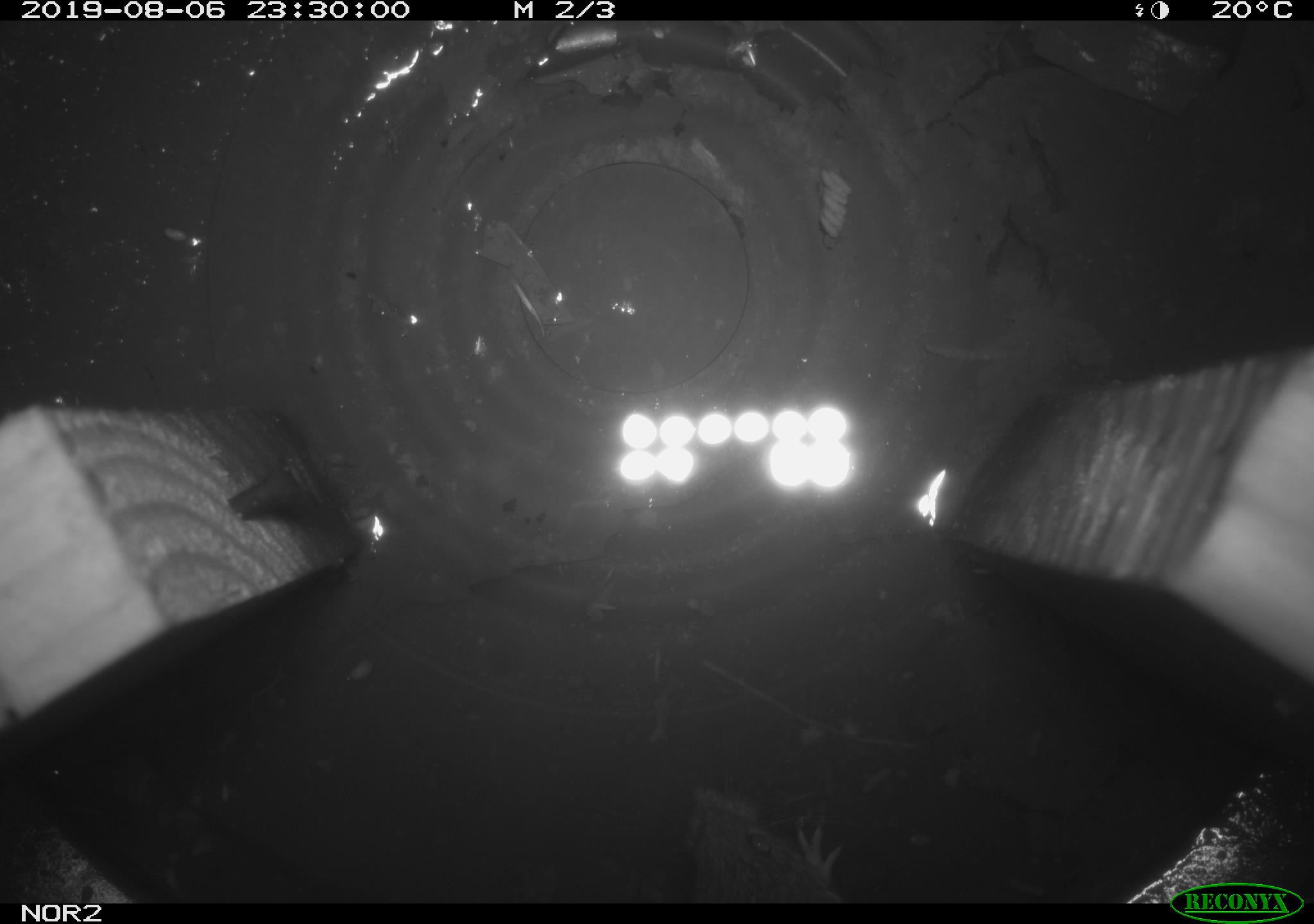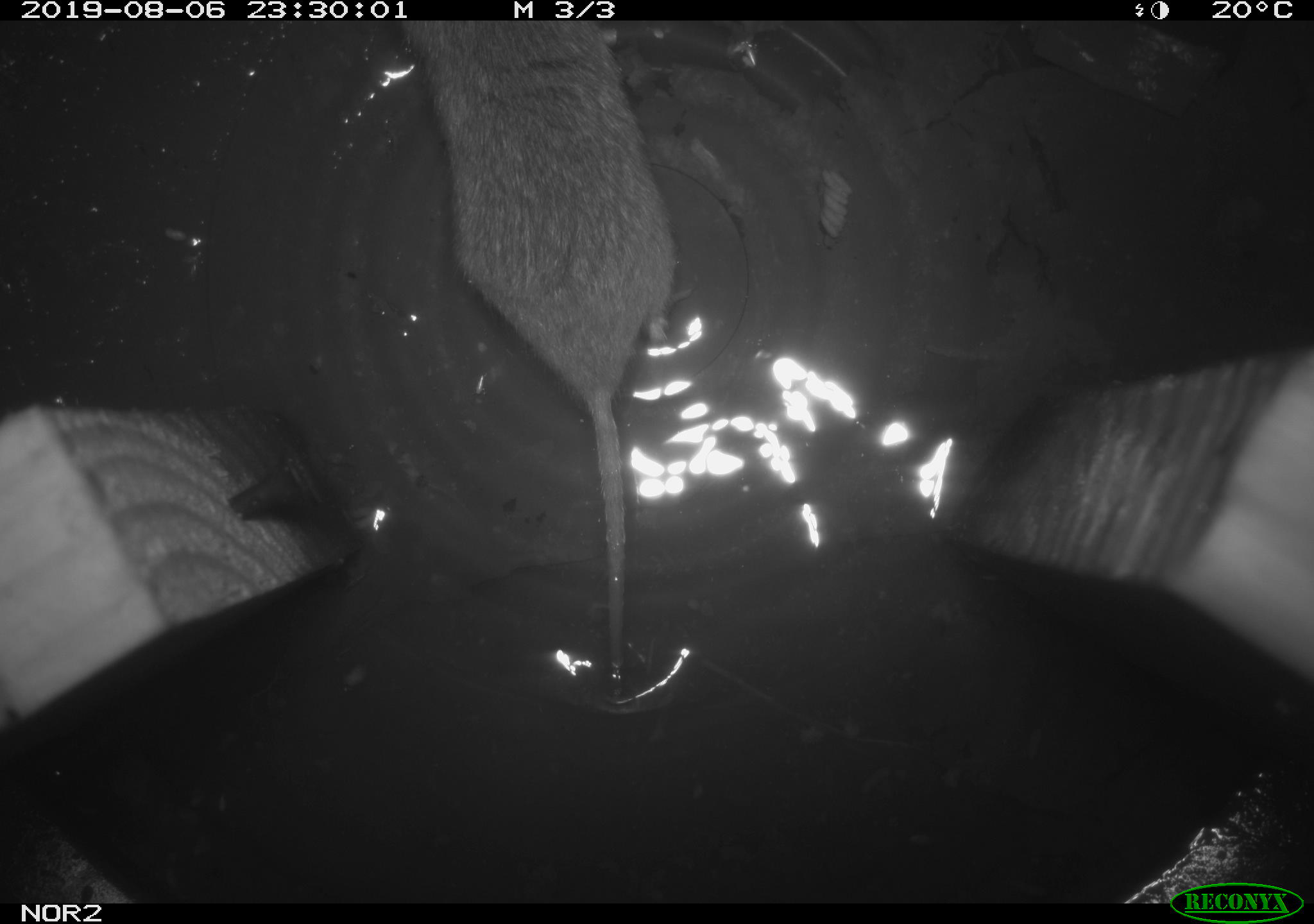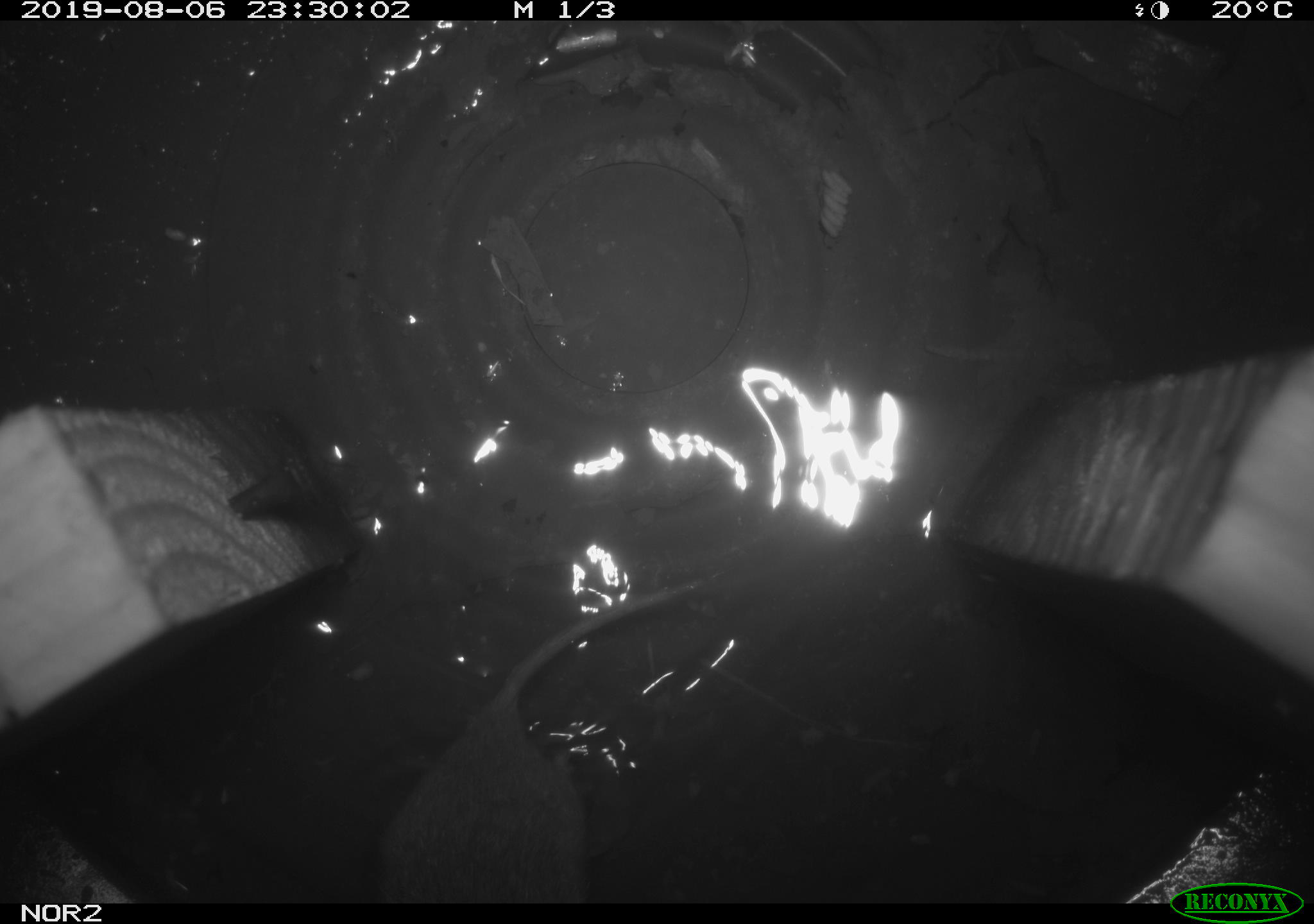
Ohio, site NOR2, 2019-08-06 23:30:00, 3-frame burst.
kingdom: Animalia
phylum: Chordata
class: Mammalia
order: Rodentia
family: Cricetidae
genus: Microtus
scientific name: Microtus pennsylvanicus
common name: meadow vole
Meadow vole (Microtus pennsylvanicus).